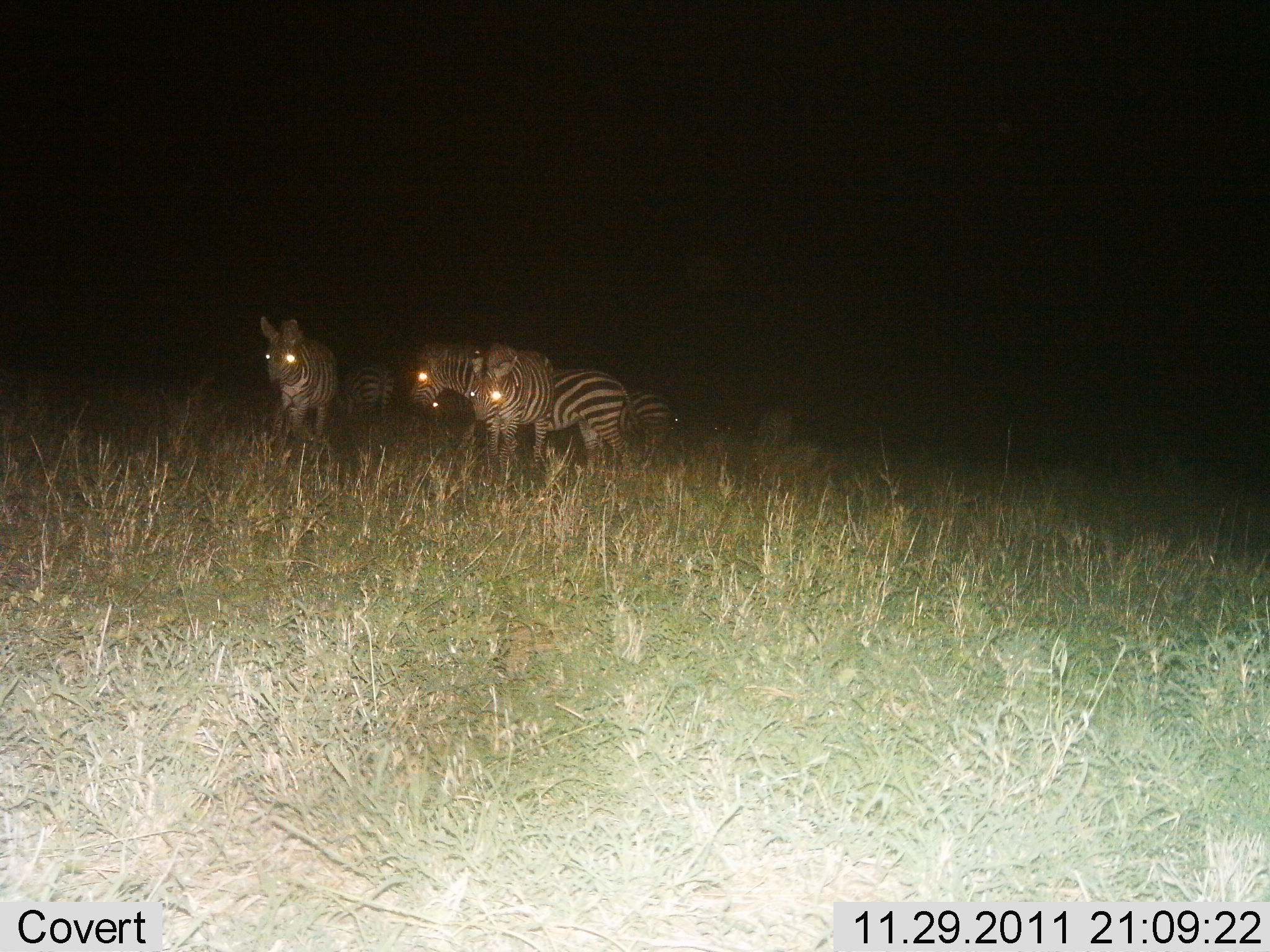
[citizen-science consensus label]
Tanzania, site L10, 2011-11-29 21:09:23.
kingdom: Animalia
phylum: Chordata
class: Mammalia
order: Perissodactyla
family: Equidae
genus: Equus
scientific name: Equus quagga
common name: plains zebra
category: zebra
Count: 5.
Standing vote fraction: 91%.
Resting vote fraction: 0%.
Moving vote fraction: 18%.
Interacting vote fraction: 0%.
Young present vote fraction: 0%.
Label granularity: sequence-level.